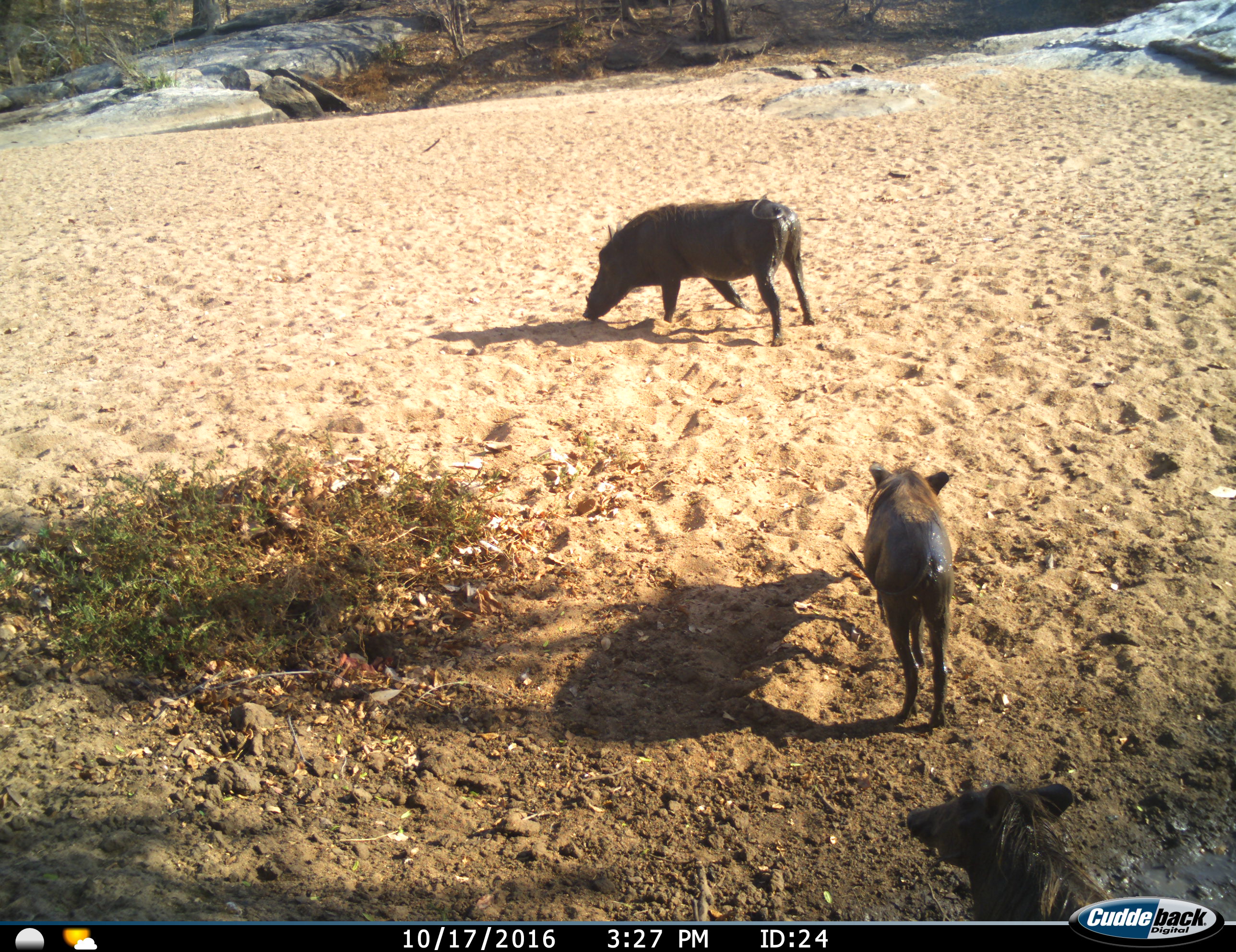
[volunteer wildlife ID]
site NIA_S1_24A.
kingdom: Animalia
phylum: Chordata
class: Mammalia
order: Artiodactyla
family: Suidae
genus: Phacochoerus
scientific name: Phacochoerus africanus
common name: warthog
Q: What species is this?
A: Warthog (Phacochoerus africanus).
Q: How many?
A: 3.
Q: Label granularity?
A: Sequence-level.